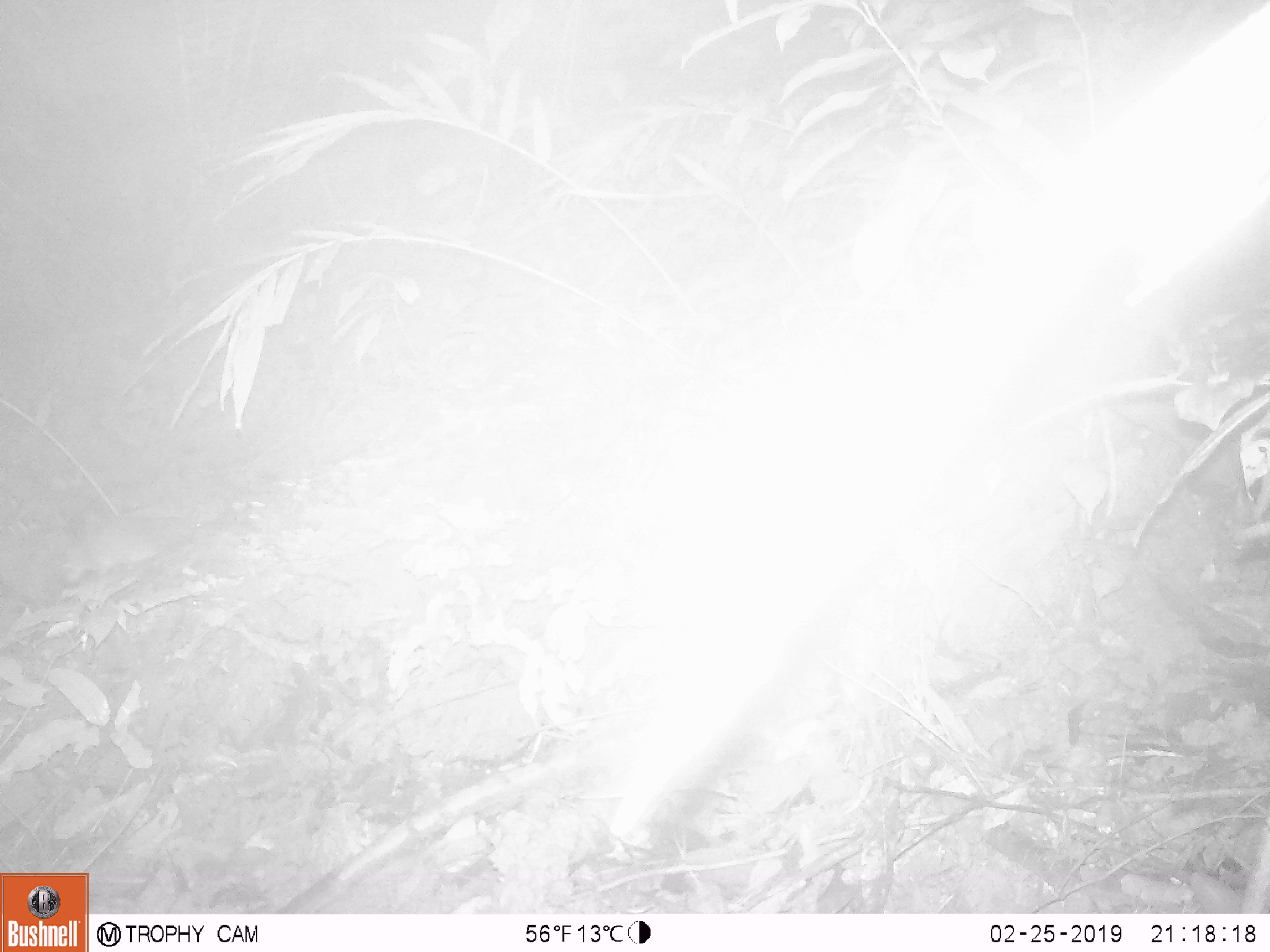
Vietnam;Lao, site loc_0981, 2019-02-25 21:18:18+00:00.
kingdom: Animalia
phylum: Chordata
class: Mammalia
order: Rodentia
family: Muridae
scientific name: Muridae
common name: old-world mice and rats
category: unidentified murid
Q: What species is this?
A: Unidentified murid (old-world mice and rats) (Muridae).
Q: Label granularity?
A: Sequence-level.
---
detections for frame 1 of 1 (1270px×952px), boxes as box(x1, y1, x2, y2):
unidentified murid: box(60, 508, 200, 589)